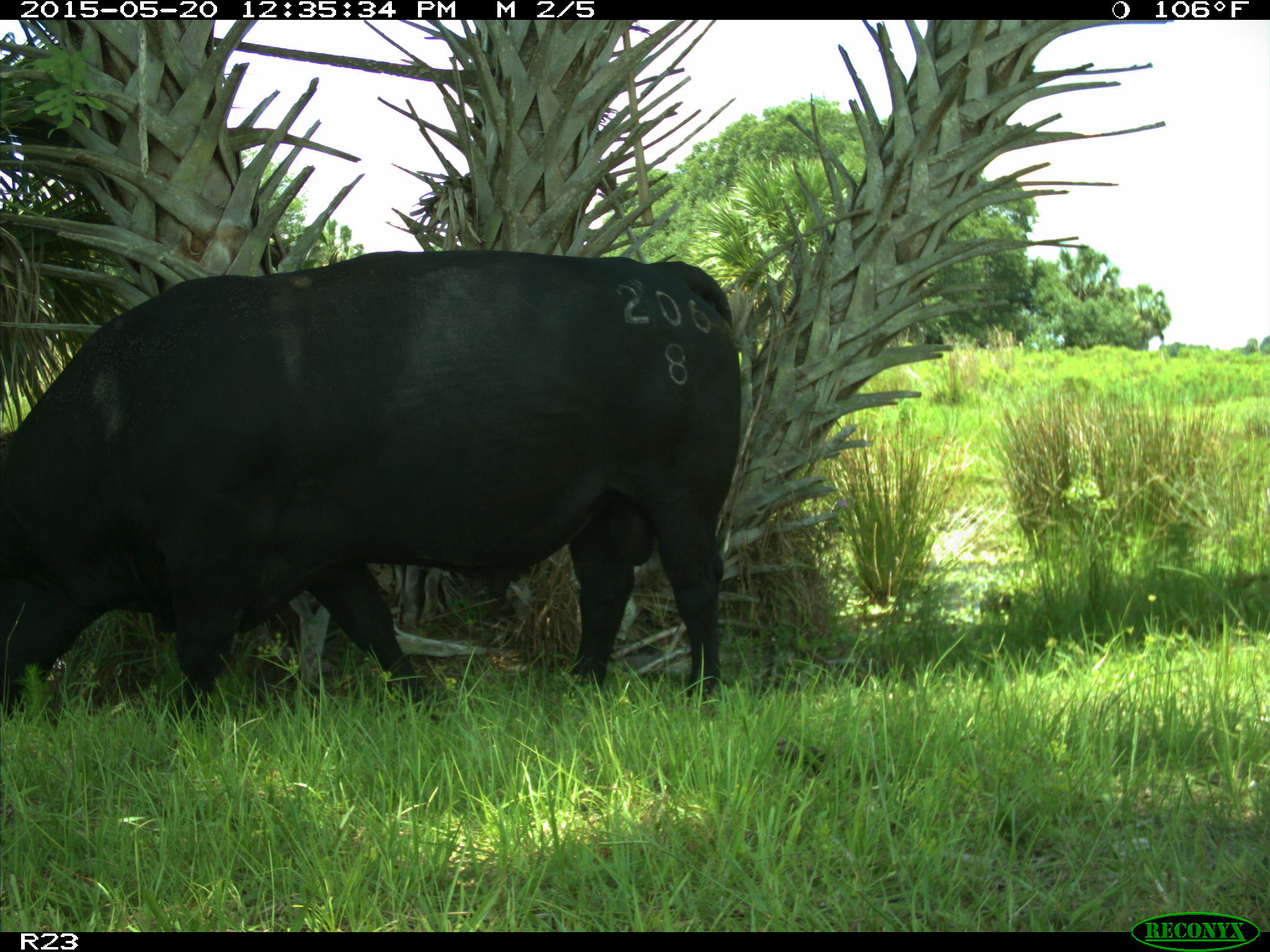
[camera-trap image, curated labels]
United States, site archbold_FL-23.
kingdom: Animalia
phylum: Chordata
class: Mammalia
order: Artiodactyla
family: Suidae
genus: Sus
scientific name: Sus scrofa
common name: wild boar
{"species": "Sus scrofa (wild boar)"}